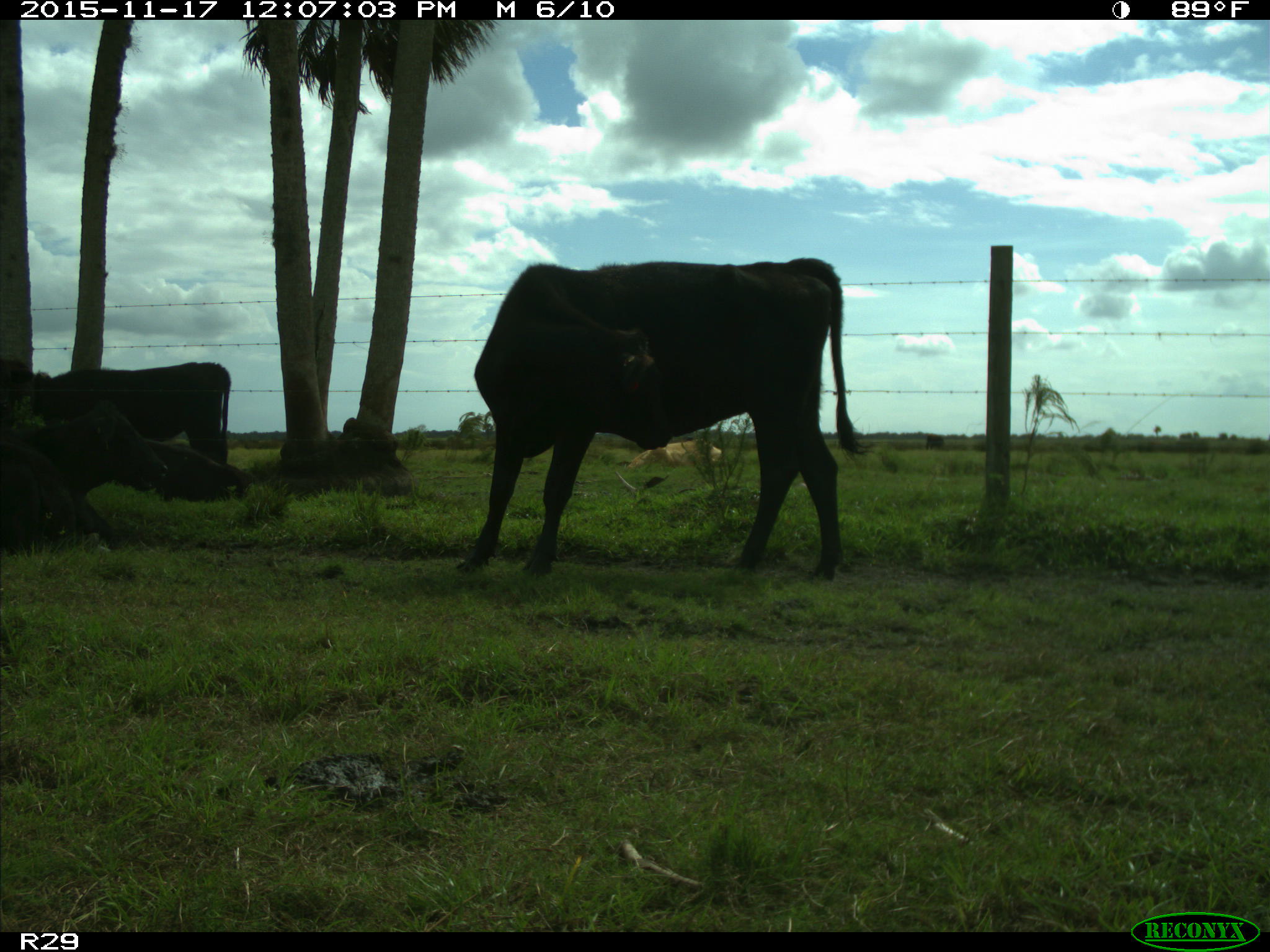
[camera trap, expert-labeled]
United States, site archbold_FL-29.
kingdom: Animalia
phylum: Chordata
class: Mammalia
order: Artiodactyla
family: Bovidae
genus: Bos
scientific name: Bos taurus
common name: domestic cow